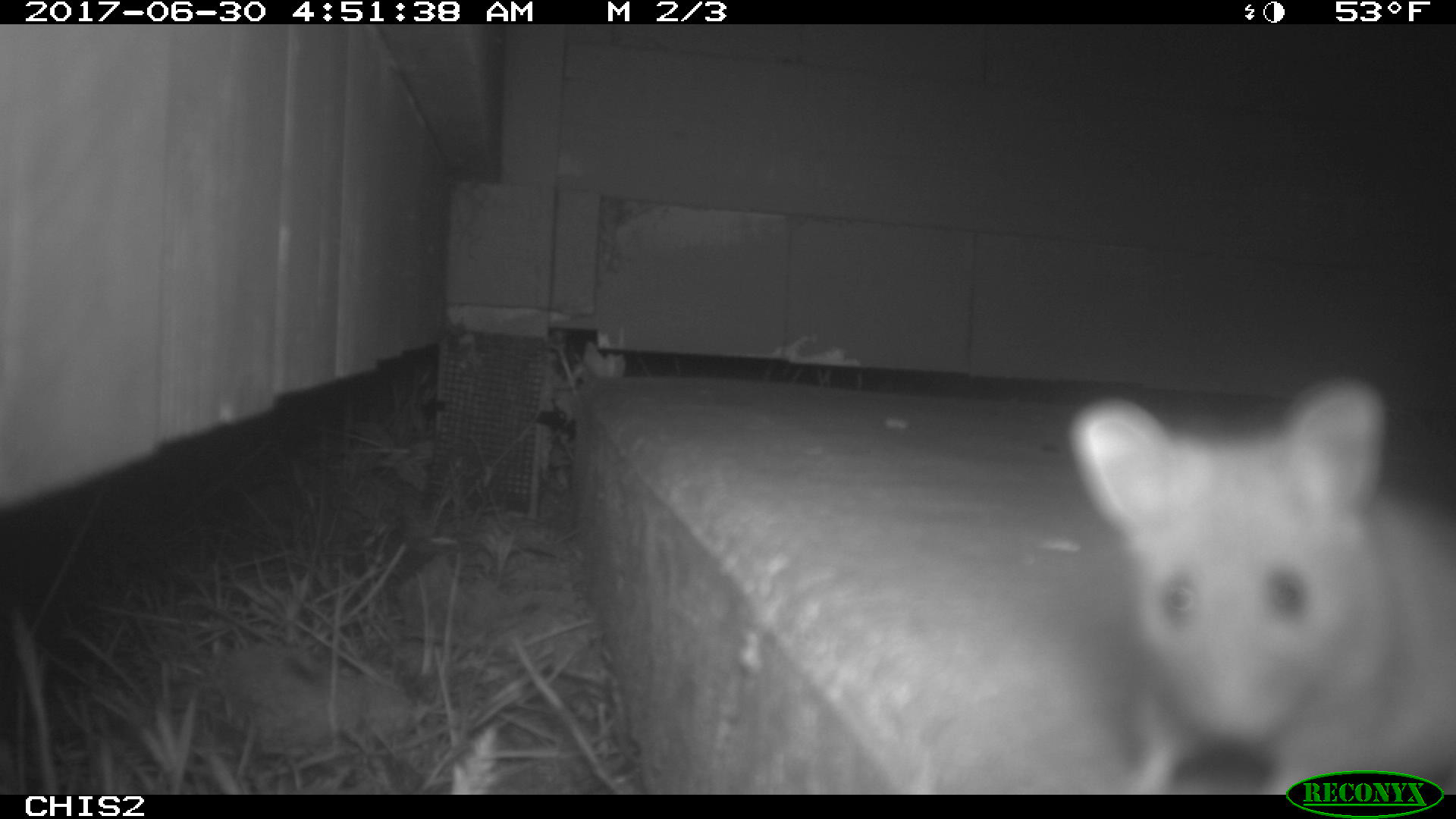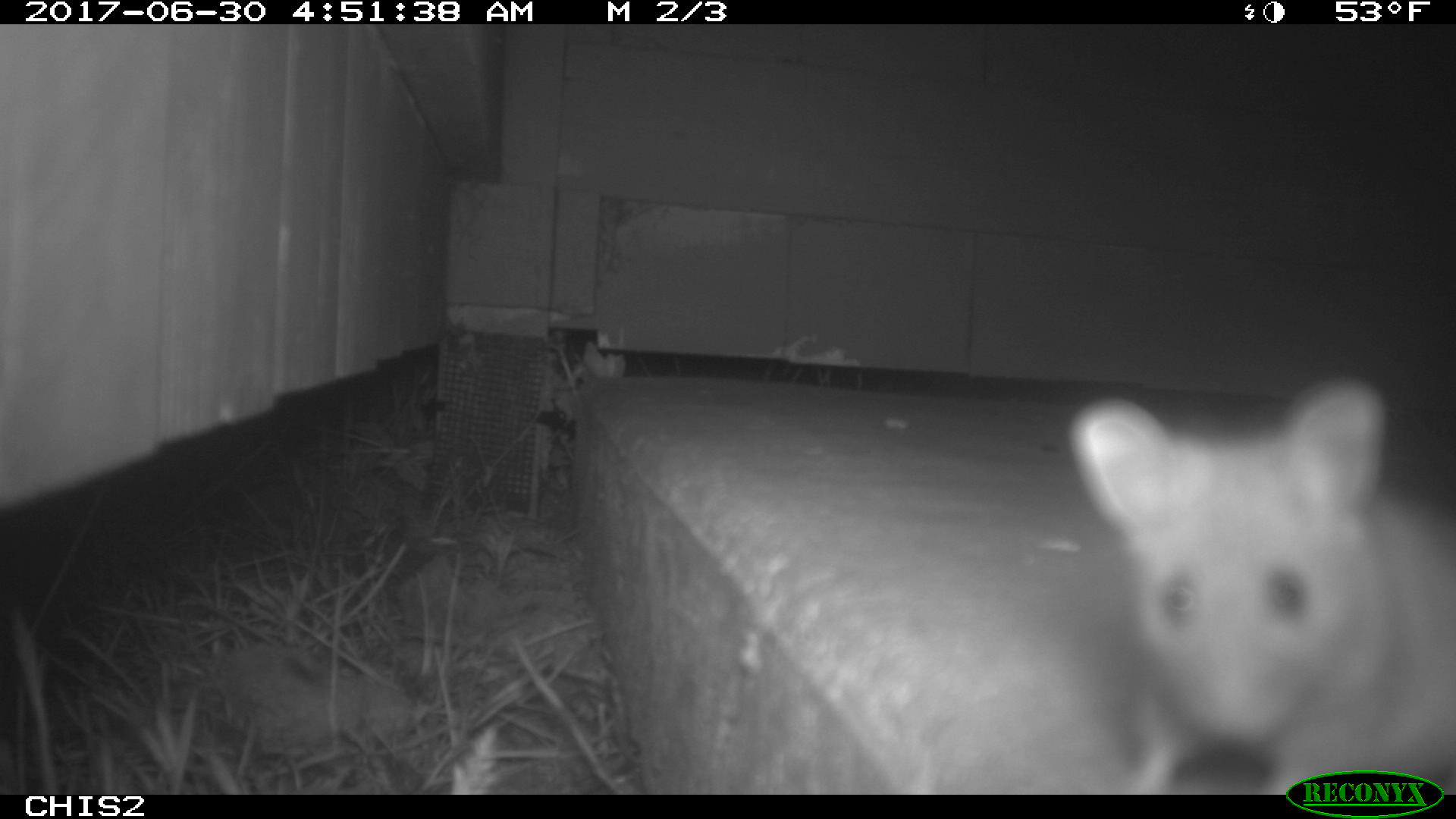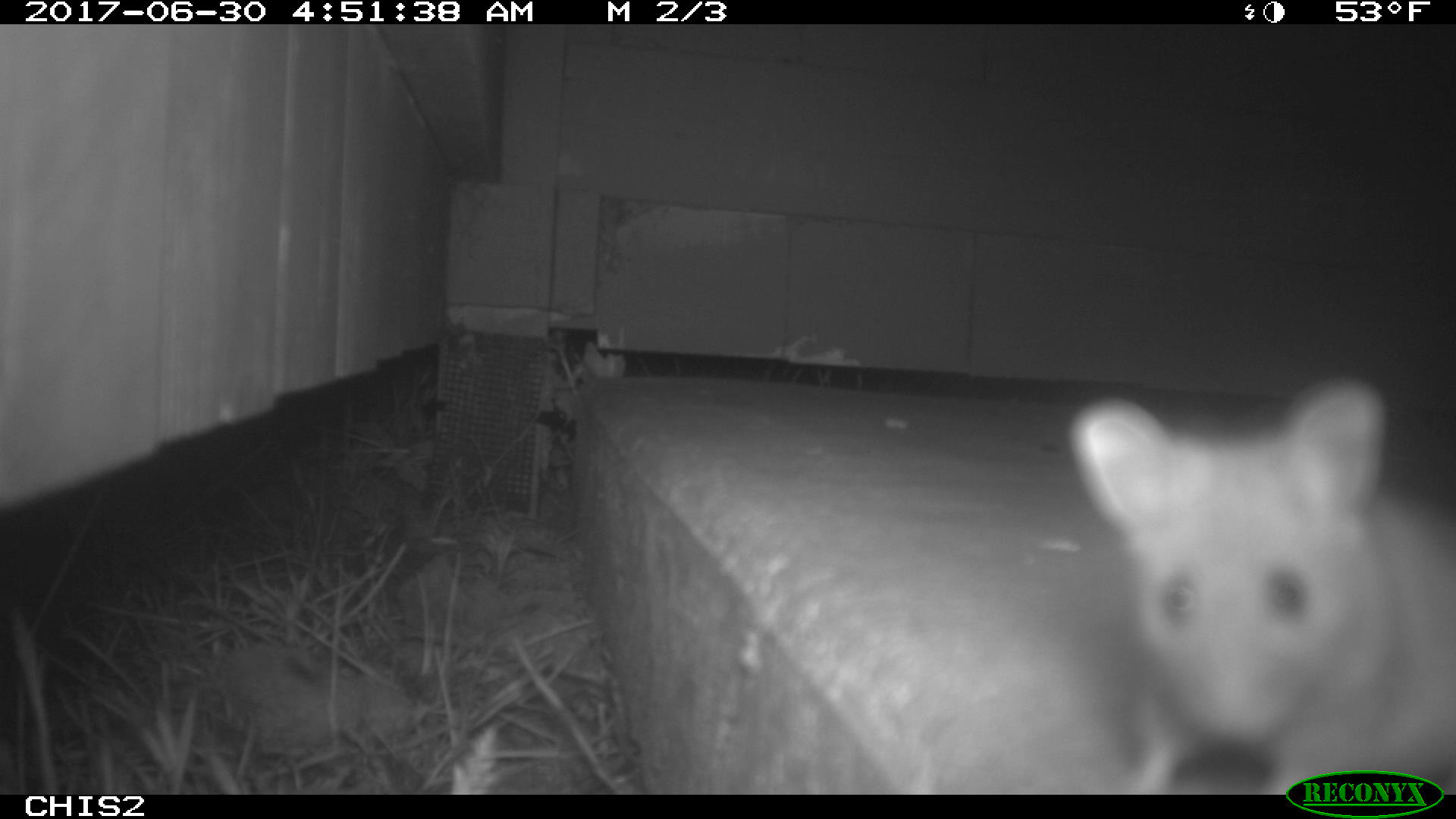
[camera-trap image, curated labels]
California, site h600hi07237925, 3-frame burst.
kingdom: Animalia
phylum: Chordata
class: Mammalia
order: Rodentia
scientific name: Rodentia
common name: rodent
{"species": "rodent (Rodentia)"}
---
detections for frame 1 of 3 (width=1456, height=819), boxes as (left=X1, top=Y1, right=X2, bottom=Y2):
rodent: (left=1070, top=380, right=1455, bottom=794)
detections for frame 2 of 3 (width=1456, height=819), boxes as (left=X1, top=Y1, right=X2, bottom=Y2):
rodent: (left=1068, top=376, right=1455, bottom=795)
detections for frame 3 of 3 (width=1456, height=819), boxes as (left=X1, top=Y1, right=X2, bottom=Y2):
rodent: (left=1068, top=378, right=1455, bottom=793)